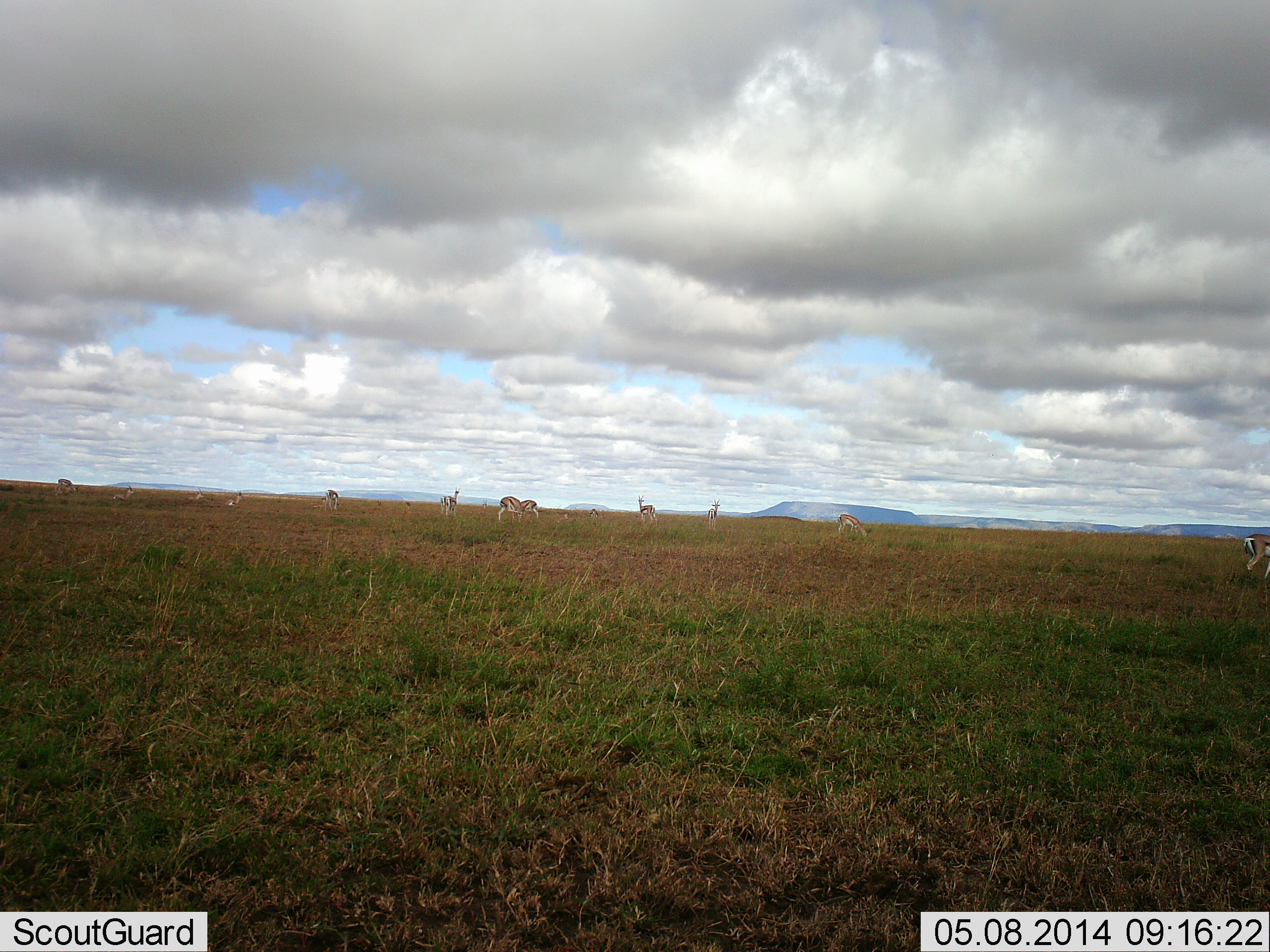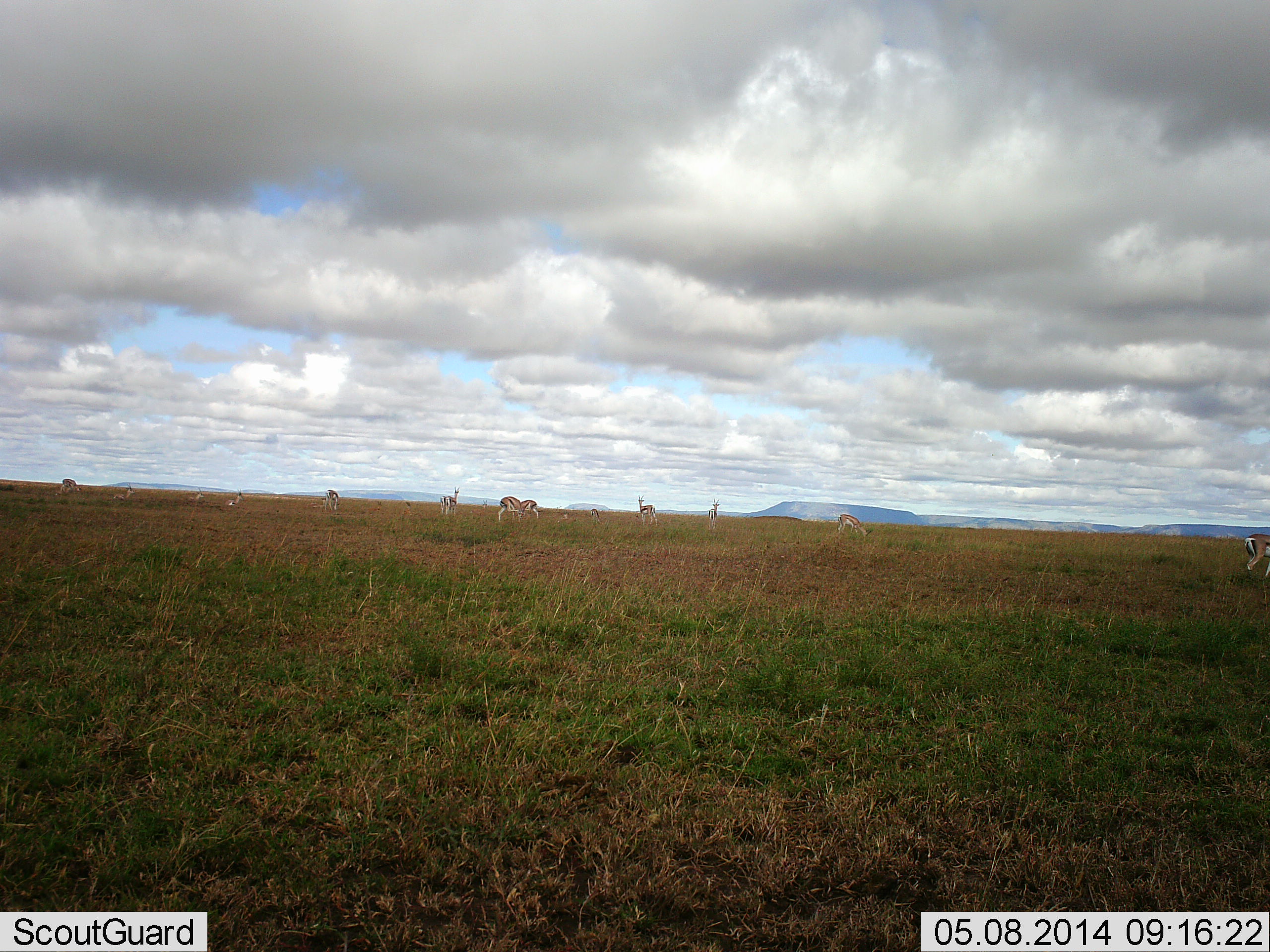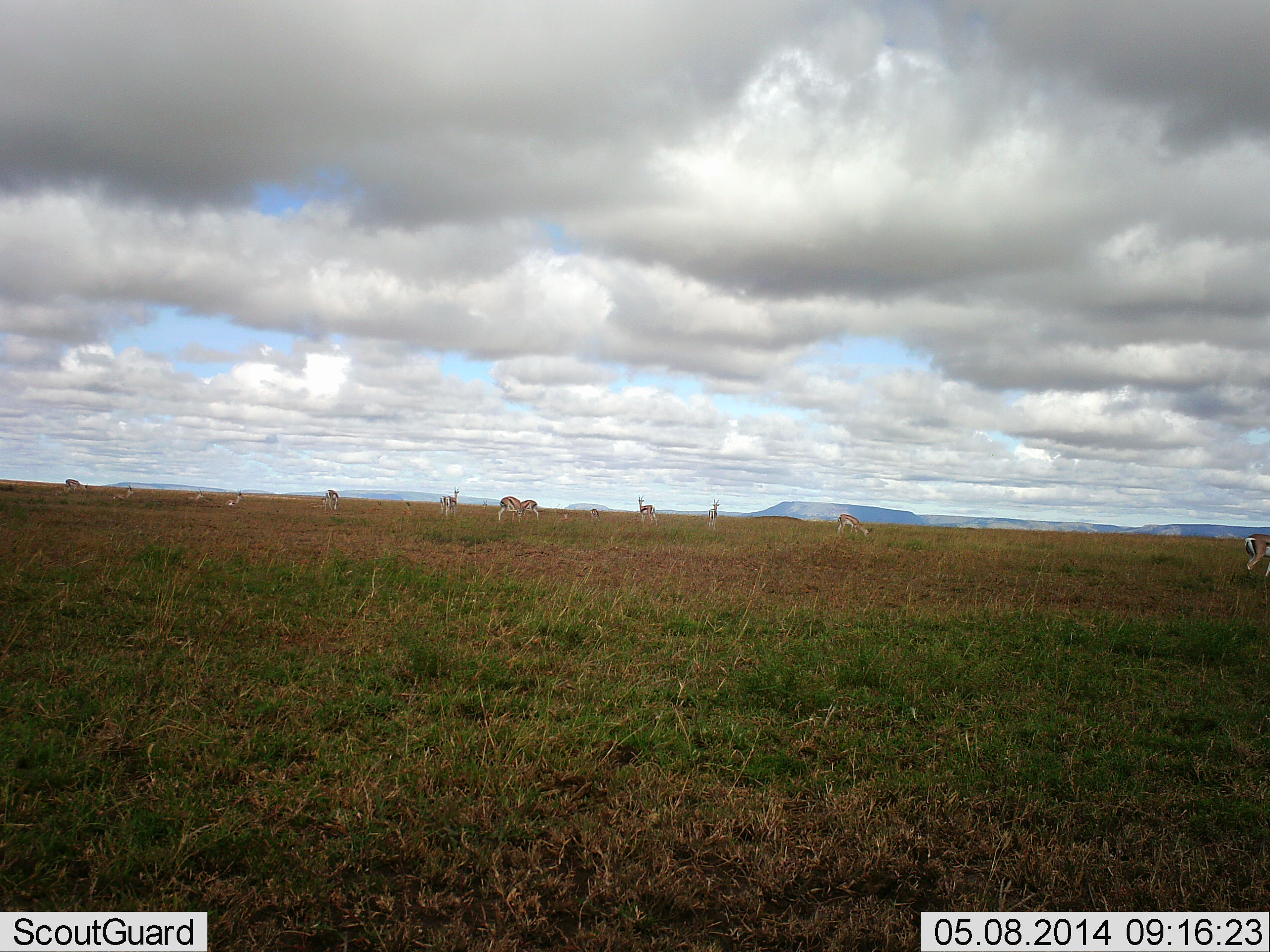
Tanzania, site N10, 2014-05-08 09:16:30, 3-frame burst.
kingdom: Animalia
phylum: Chordata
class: Mammalia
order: Artiodactyla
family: Bovidae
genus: Eudorcas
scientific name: Eudorcas thomsonii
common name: thomson's gazelle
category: gazellethomsons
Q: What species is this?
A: Gazellethomsons (thomson's gazelle) (Eudorcas thomsonii).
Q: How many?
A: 11-50.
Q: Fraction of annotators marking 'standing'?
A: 90%.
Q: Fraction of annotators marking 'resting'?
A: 20%.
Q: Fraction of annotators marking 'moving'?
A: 10%.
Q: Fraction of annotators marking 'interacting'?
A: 0%.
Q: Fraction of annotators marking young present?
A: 10%.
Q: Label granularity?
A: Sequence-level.